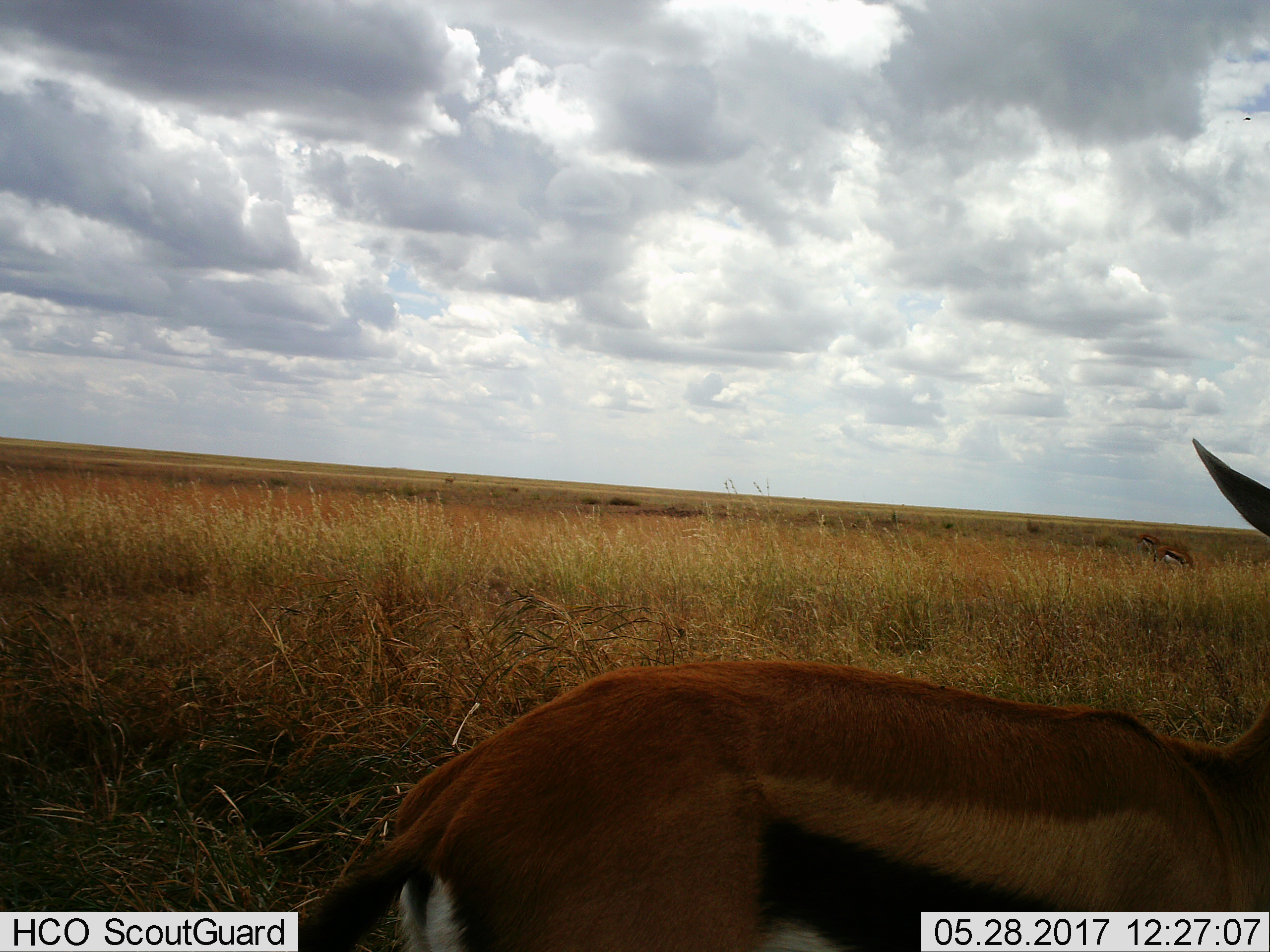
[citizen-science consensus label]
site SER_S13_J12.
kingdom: Animalia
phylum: Chordata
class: Mammalia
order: Artiodactyla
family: Bovidae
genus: Eudorcas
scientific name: Eudorcas thomsonii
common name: thomson's gazelle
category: gazellethomsons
Gazellethomsons (thomson's gazelle) (Eudorcas thomsonii), count 3. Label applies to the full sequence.